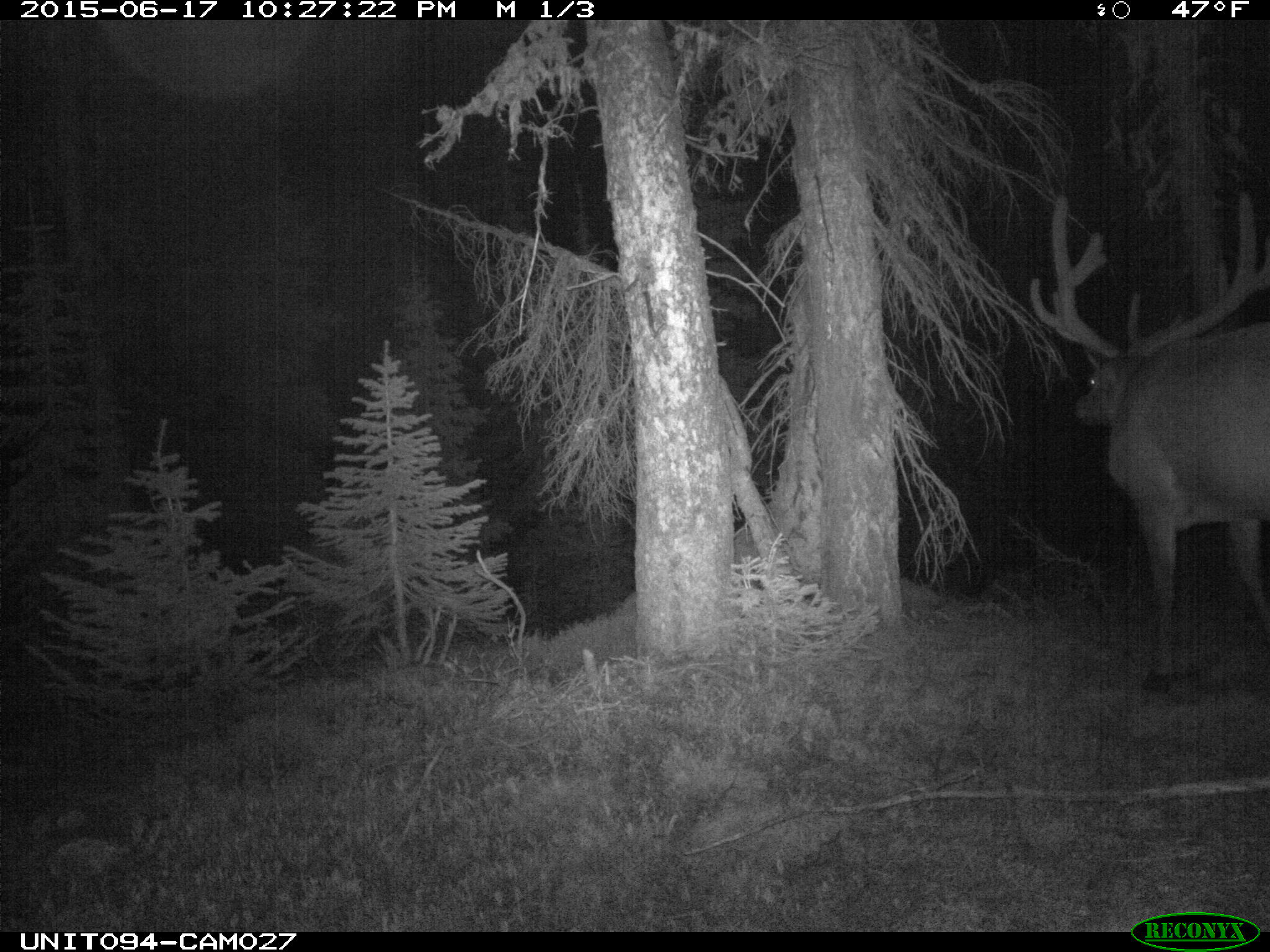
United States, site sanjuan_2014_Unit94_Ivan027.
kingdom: Animalia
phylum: Chordata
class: Mammalia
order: Artiodactyla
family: Cervidae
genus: Cervus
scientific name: Cervus elaphus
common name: red deer